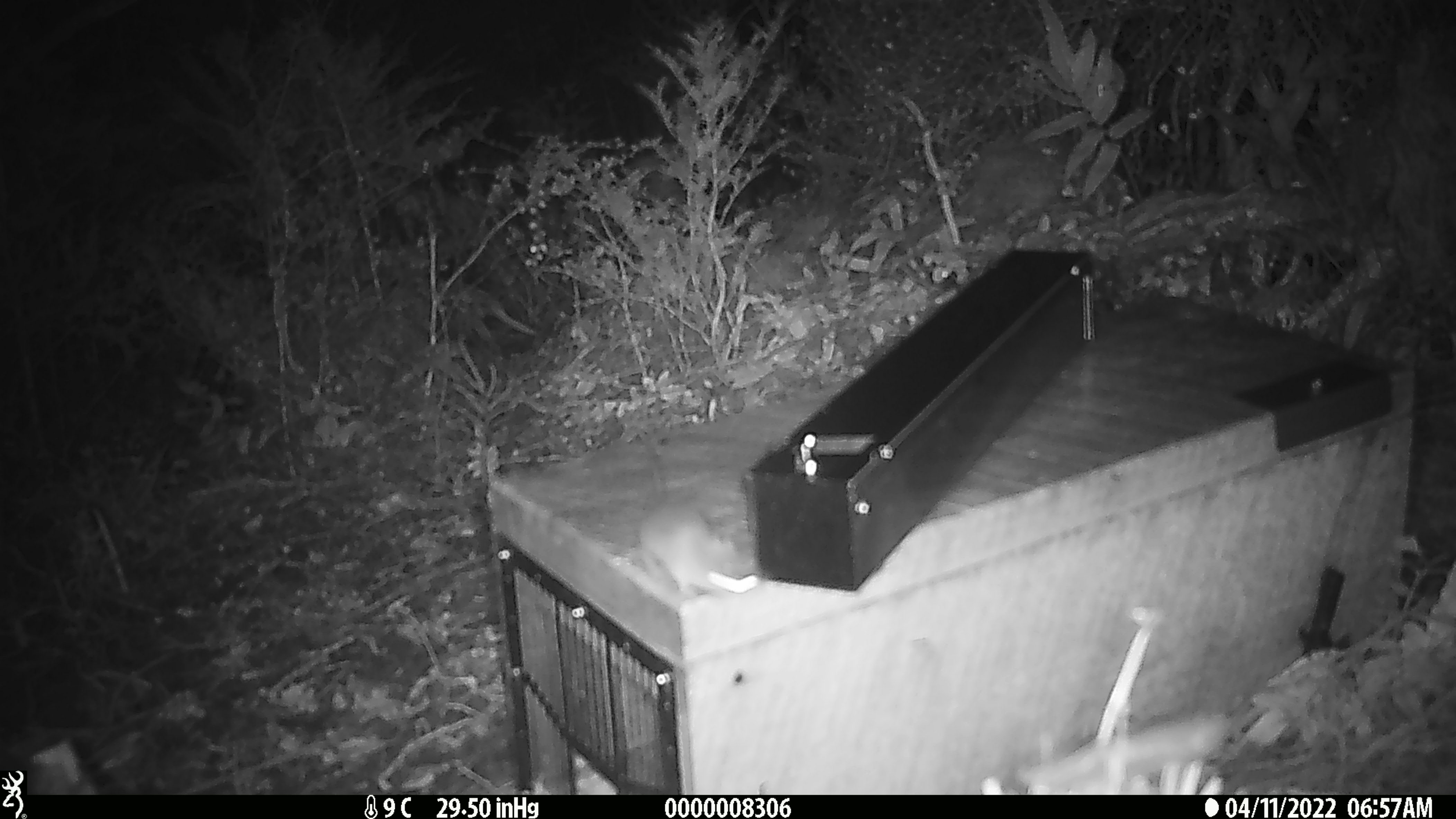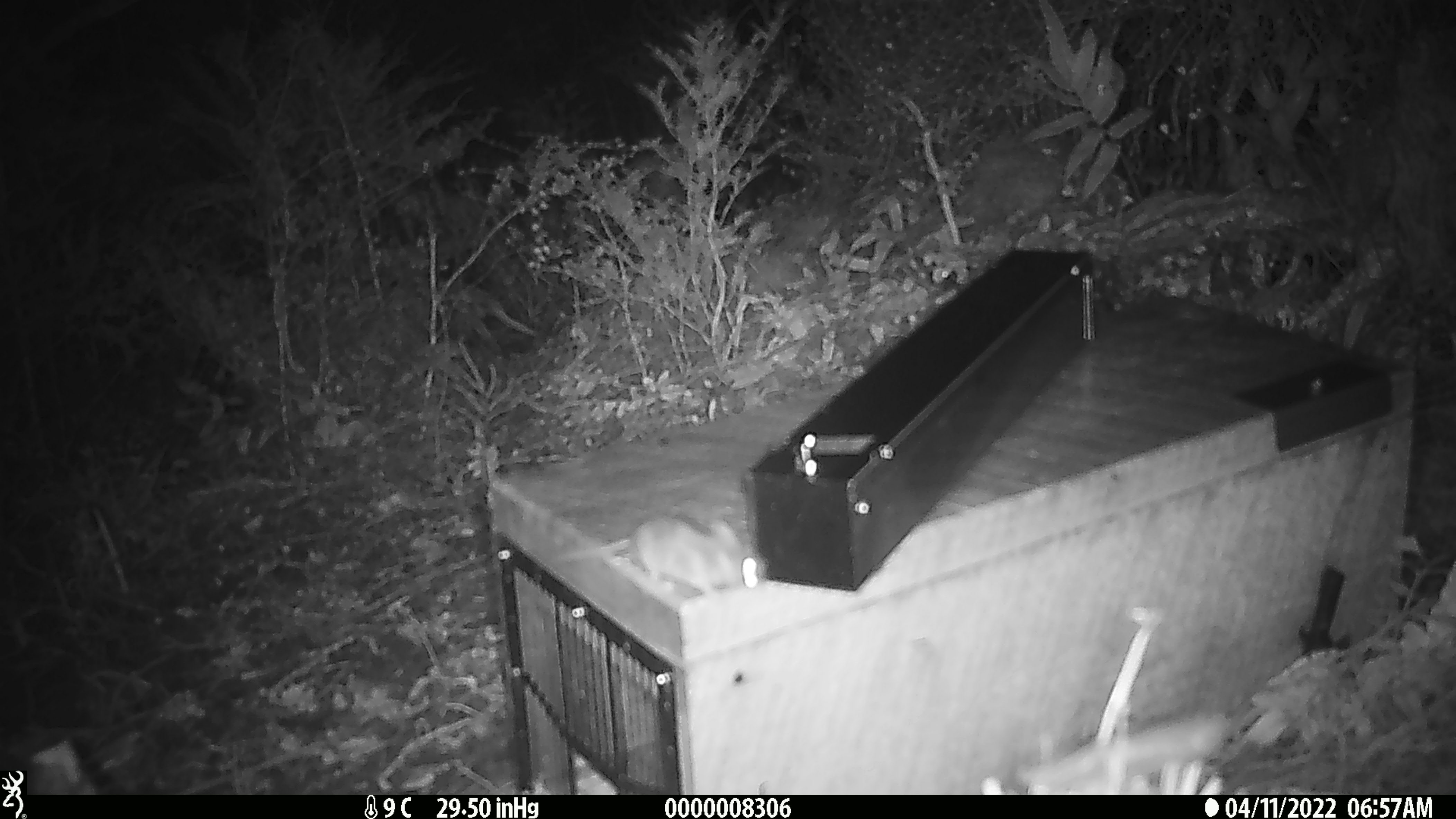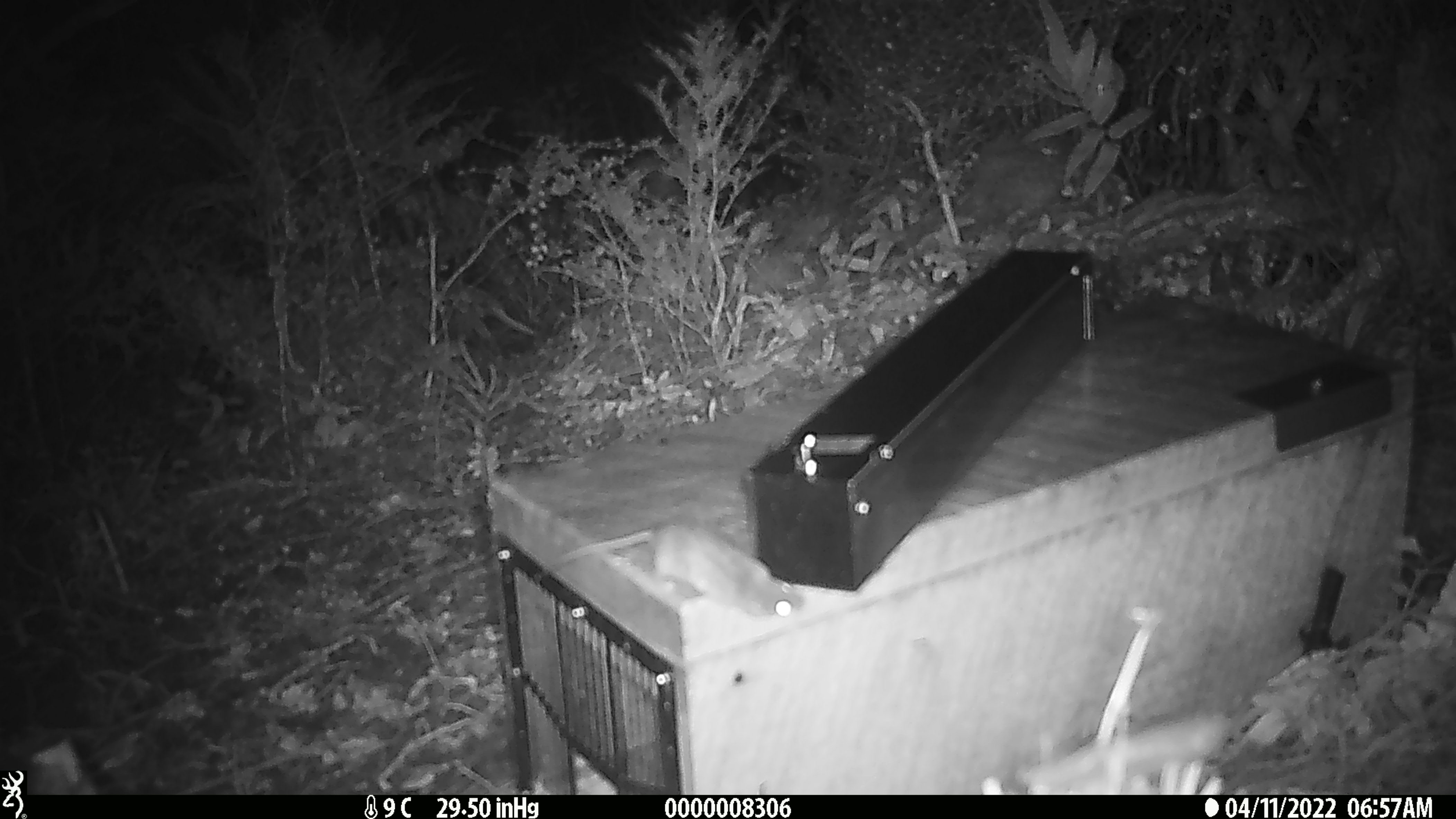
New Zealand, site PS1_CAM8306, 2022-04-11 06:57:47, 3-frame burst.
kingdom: Animalia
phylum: Chordata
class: Mammalia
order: Rodentia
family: Muridae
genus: Mus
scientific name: Mus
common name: mouse